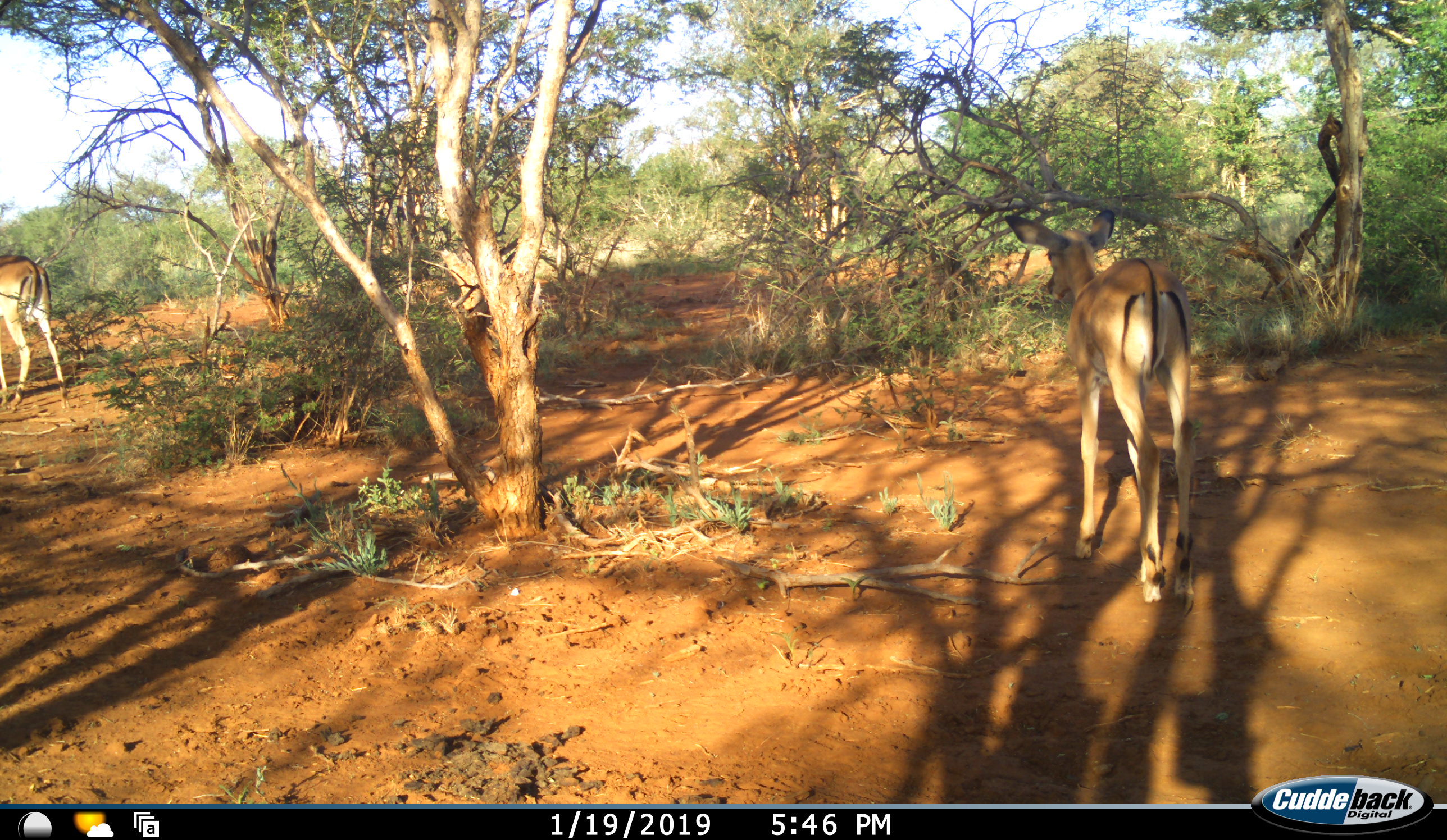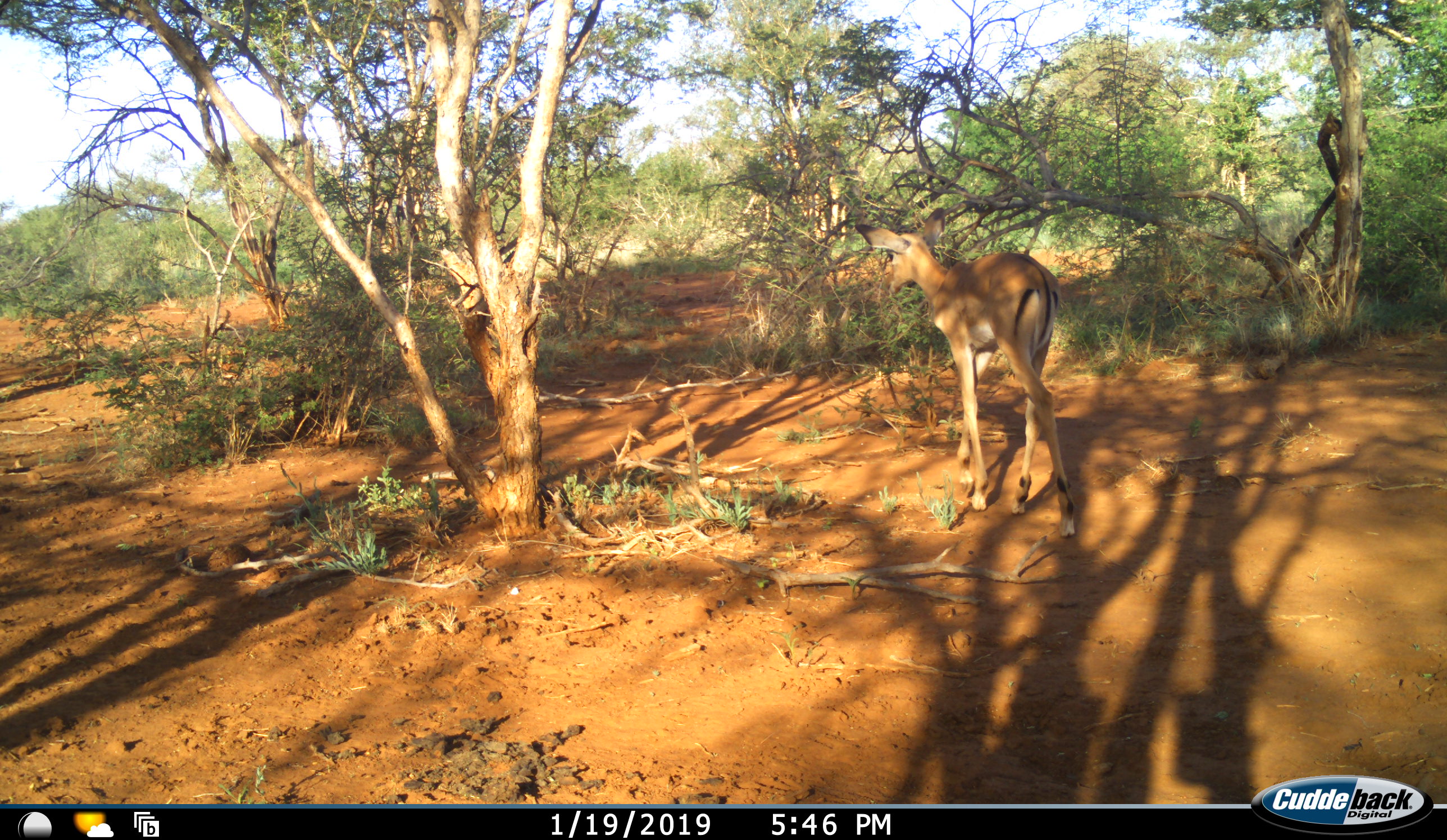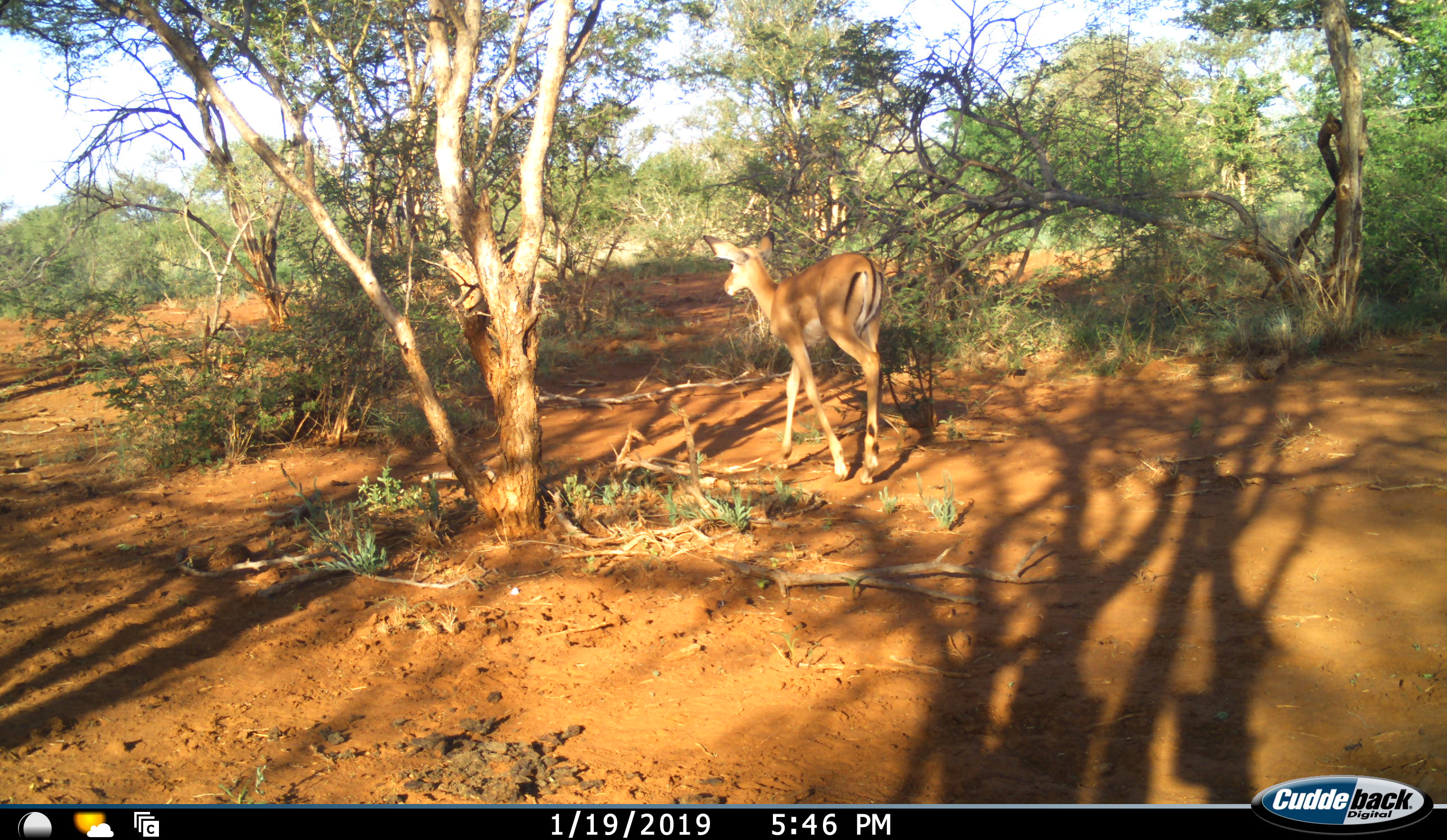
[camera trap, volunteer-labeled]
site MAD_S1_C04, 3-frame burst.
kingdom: Animalia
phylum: Chordata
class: Mammalia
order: Artiodactyla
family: Bovidae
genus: Aepyceros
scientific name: Aepyceros melampus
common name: impala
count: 2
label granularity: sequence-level